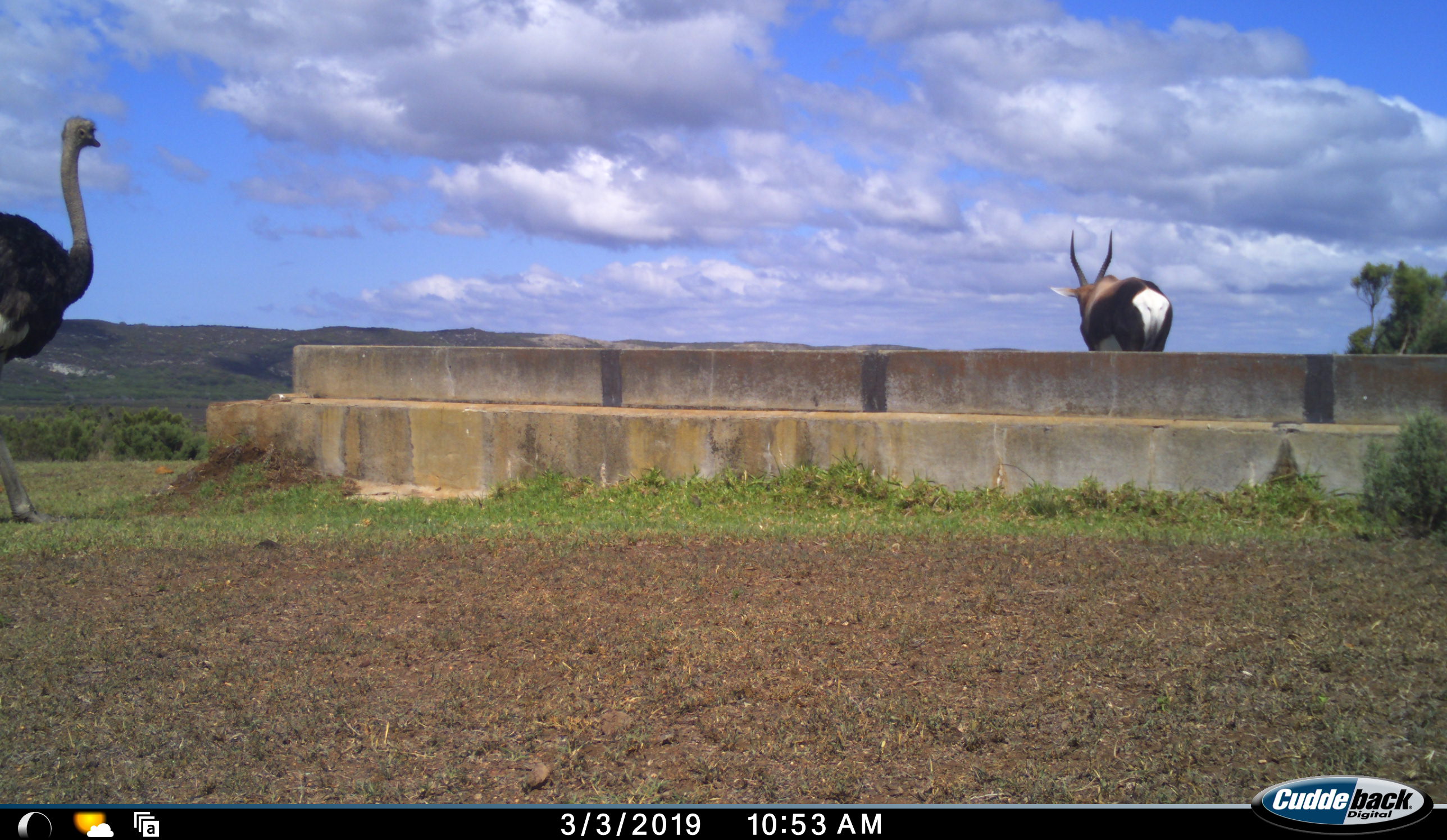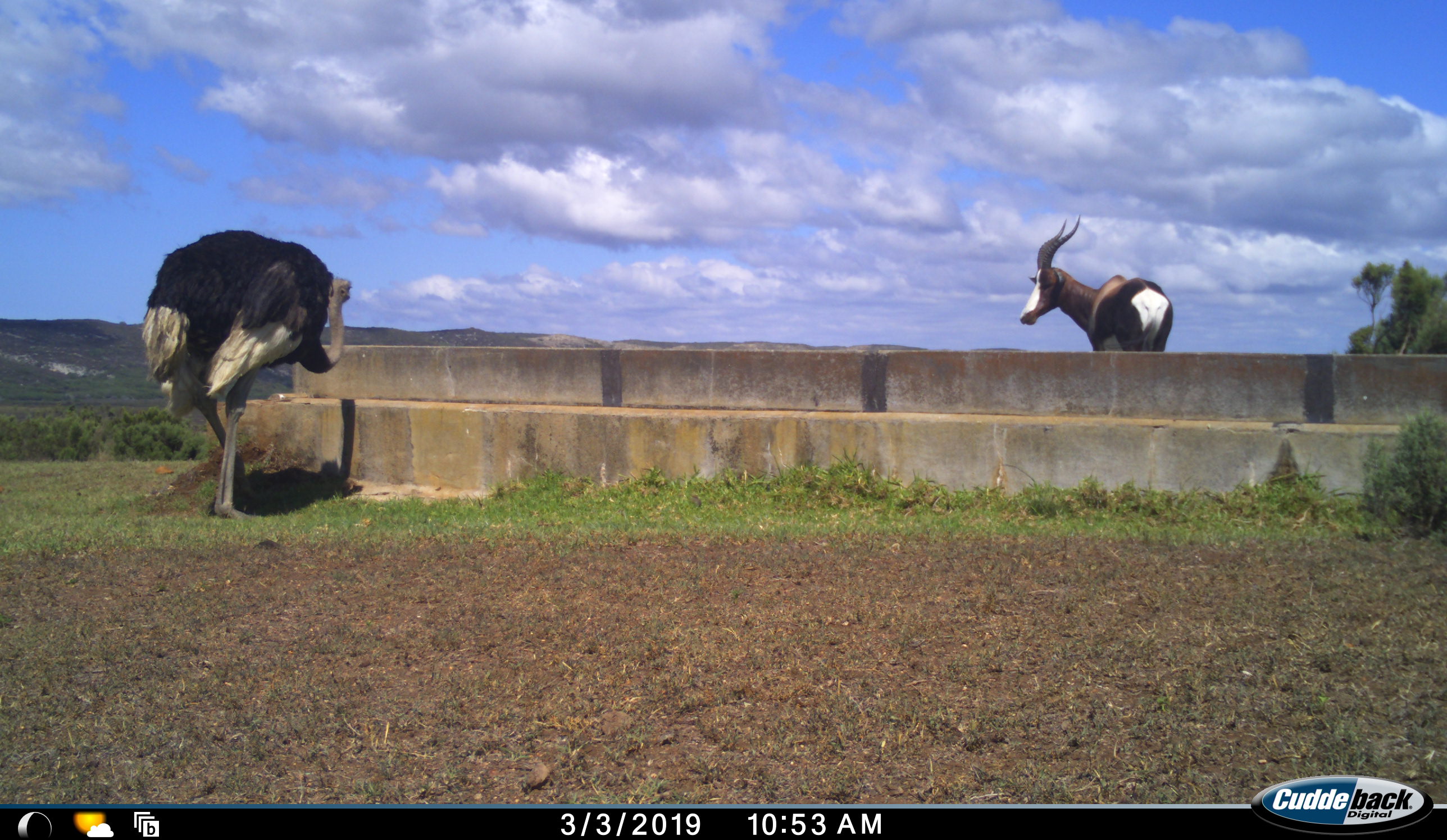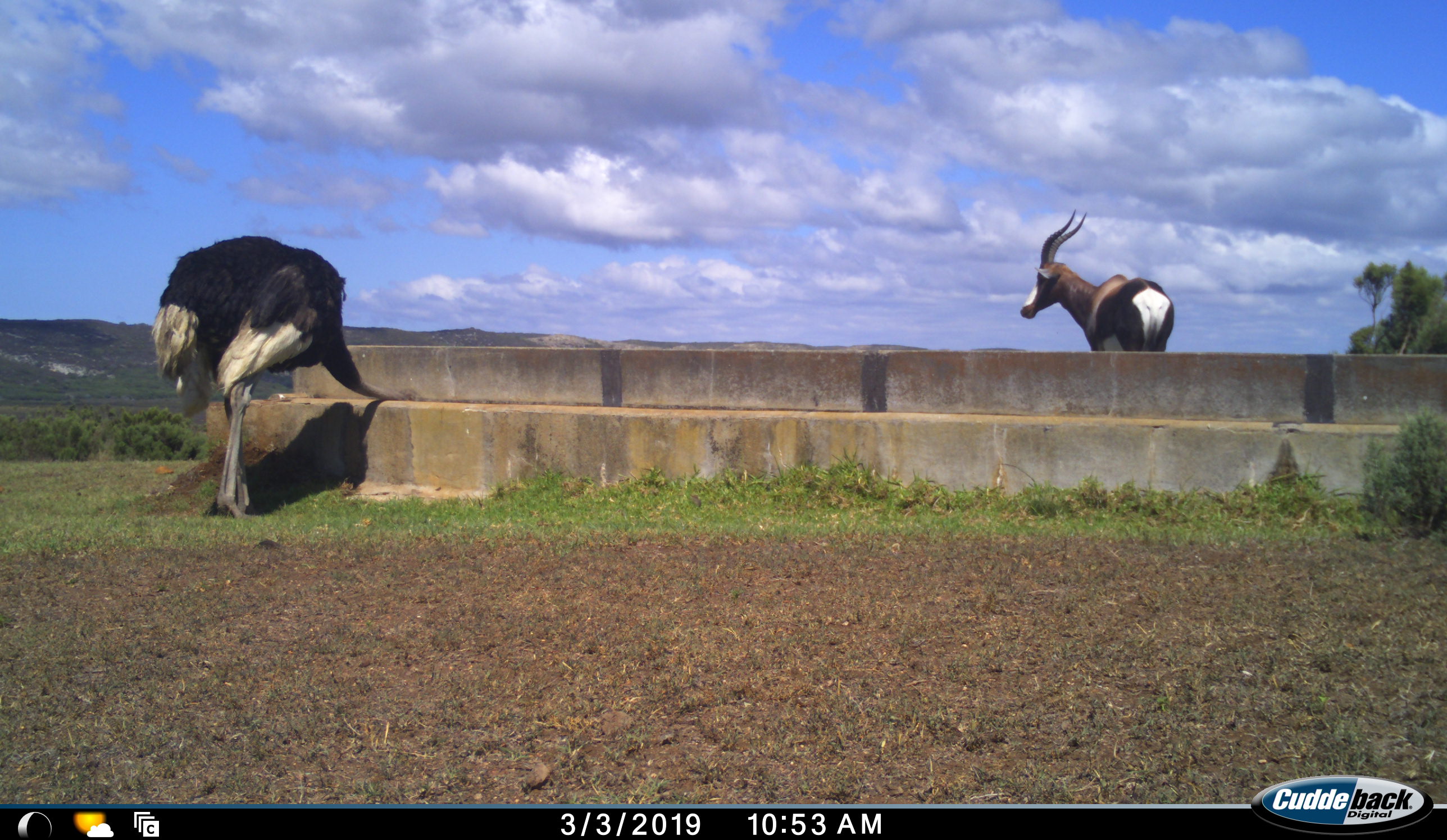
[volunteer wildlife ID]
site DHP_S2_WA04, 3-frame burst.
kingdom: Animalia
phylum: Chordata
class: Mammalia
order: Artiodactyla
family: Bovidae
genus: Damaliscus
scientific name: Damaliscus pygargus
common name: bontebok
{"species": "bontebok (Damaliscus pygargus)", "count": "1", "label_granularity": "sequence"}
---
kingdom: Animalia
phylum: Chordata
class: Aves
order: Struthioniformes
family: Struthionidae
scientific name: Struthionidae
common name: ostrich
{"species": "ostrich (Struthionidae)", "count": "1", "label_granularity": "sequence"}